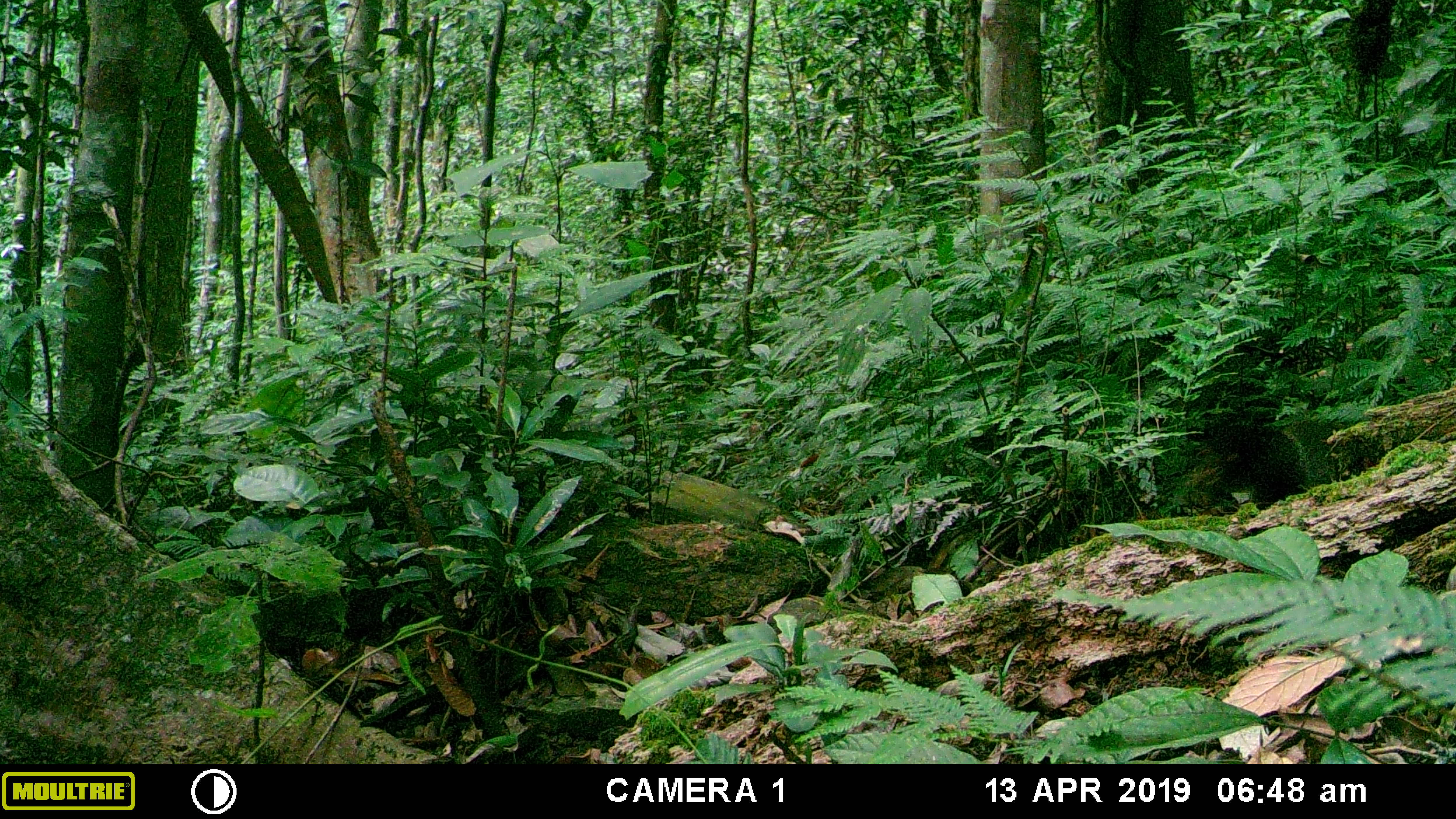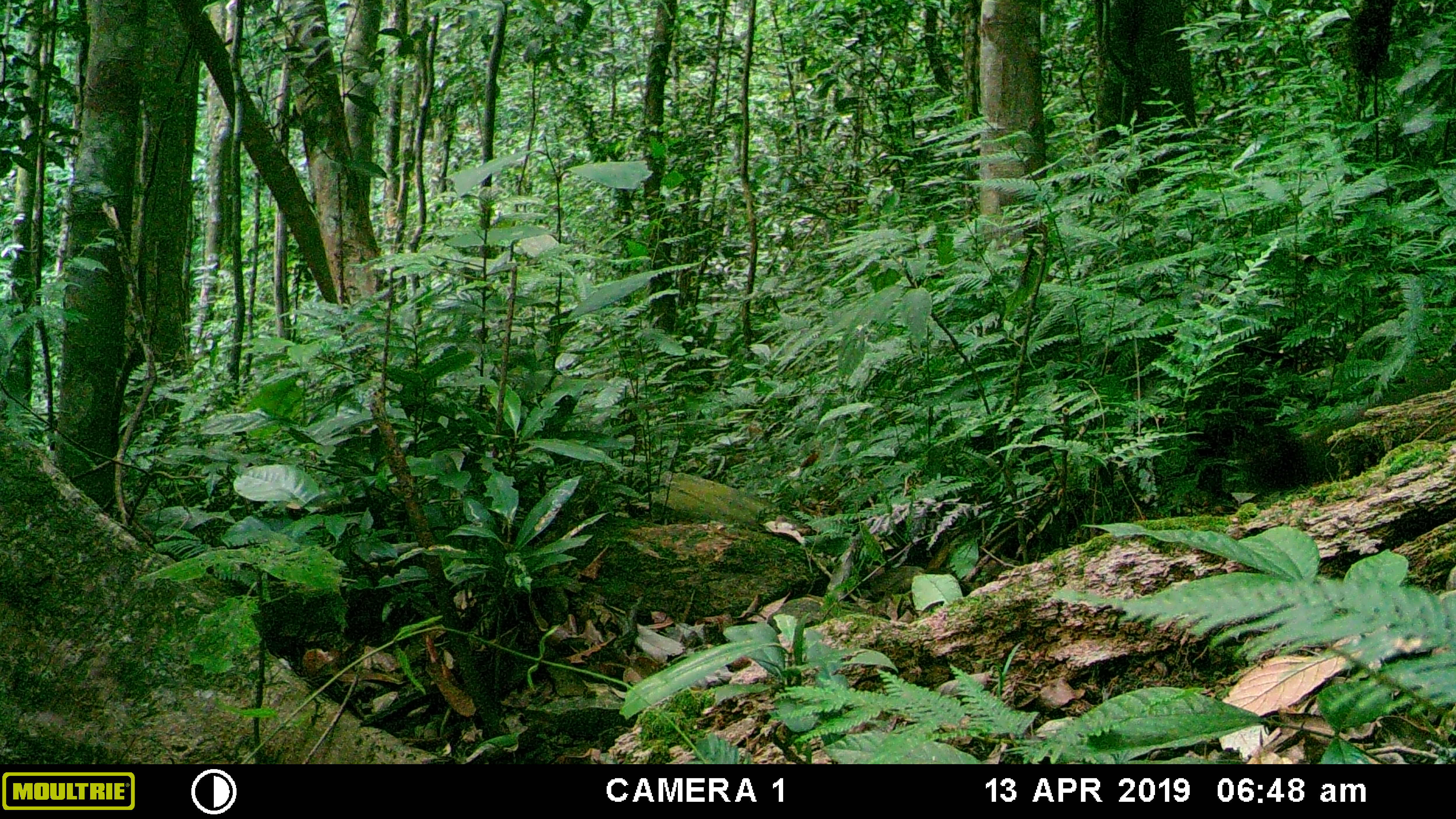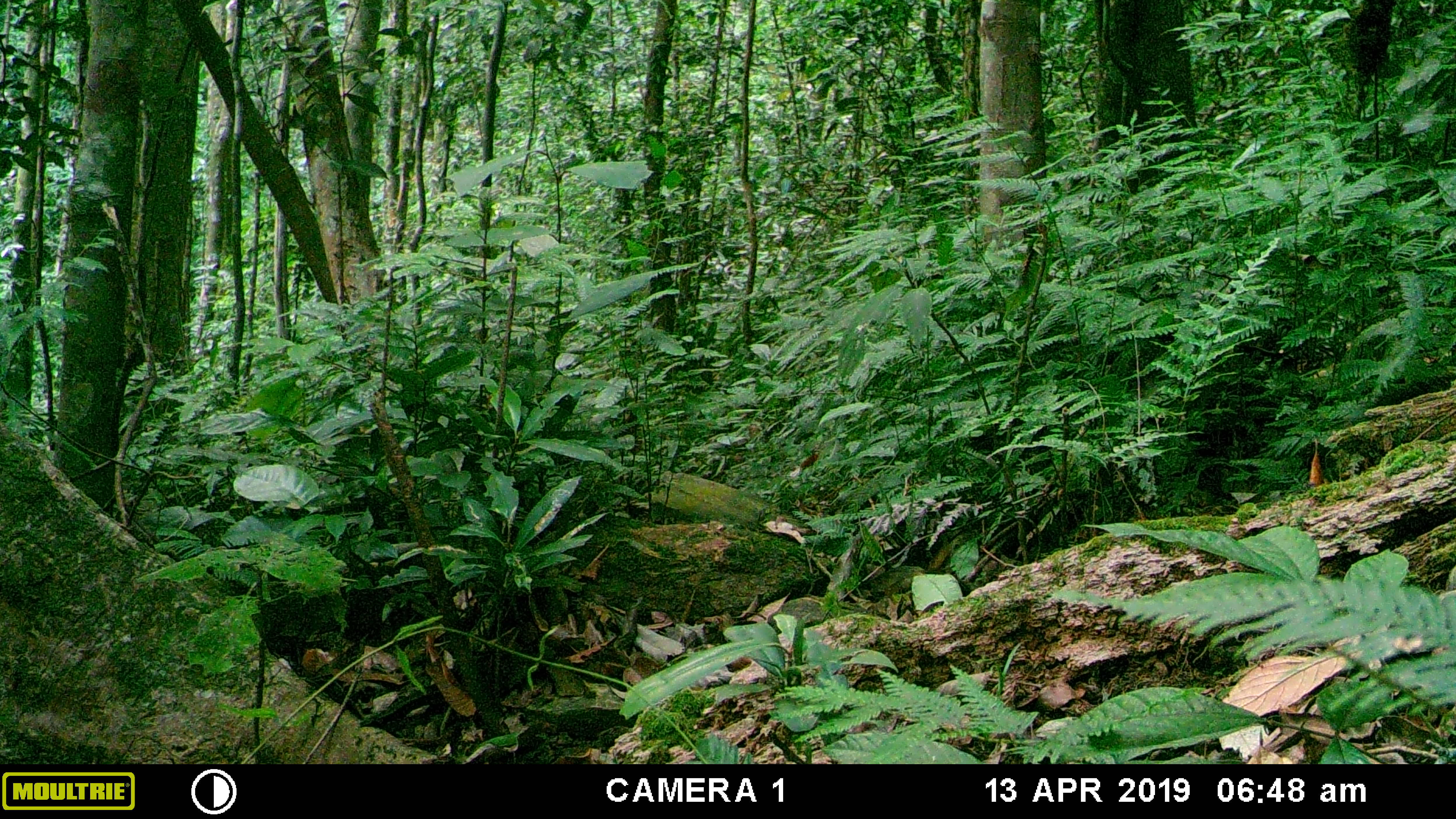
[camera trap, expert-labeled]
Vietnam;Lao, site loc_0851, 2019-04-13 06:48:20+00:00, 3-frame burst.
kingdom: Animalia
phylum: Chordata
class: Mammalia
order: Rodentia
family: Sciuridae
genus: Sciurus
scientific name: Sciurus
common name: squirrel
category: unidentified squirrel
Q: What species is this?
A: Unidentified squirrel (squirrel) (Sciurus).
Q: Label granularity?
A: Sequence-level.